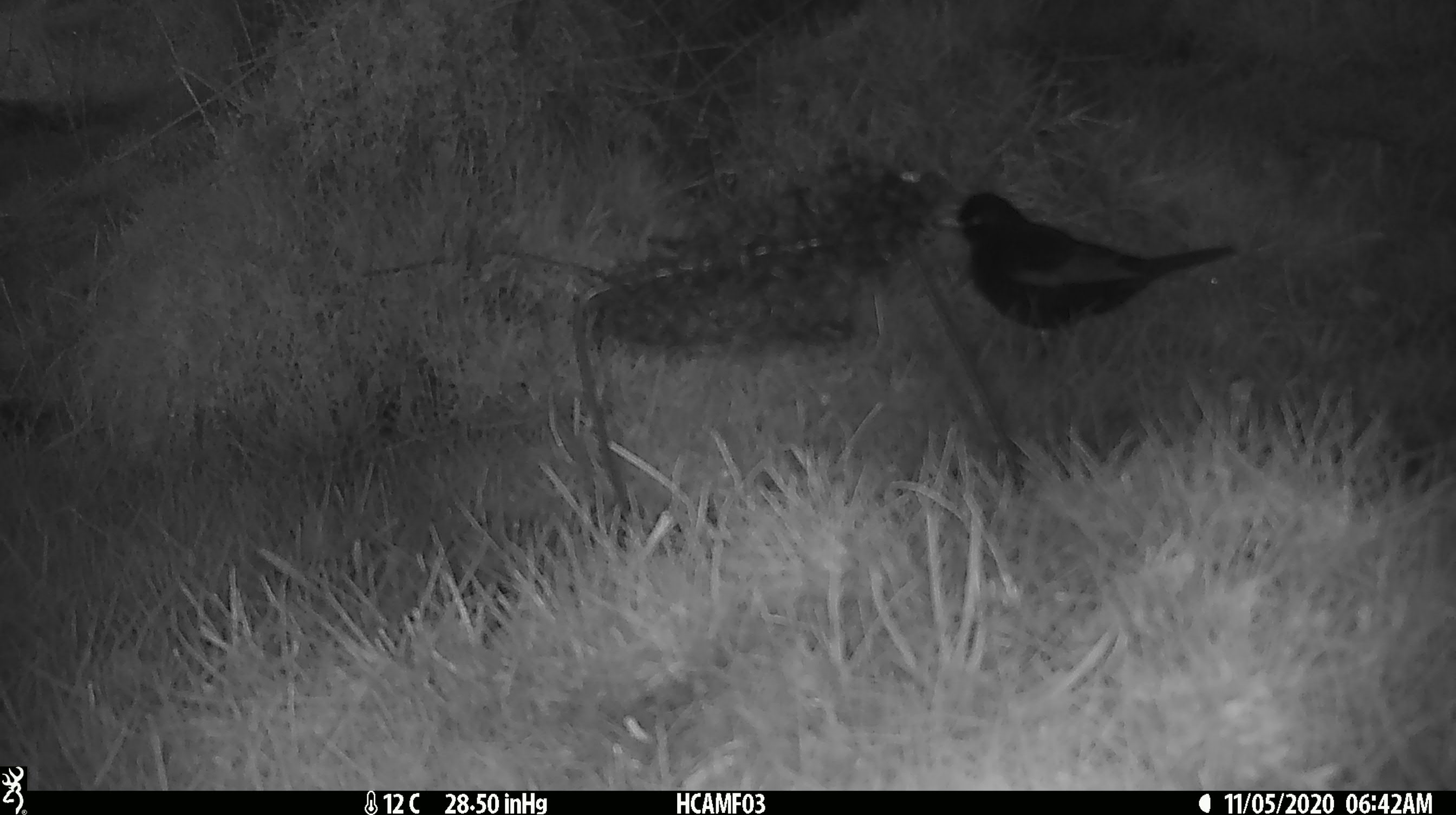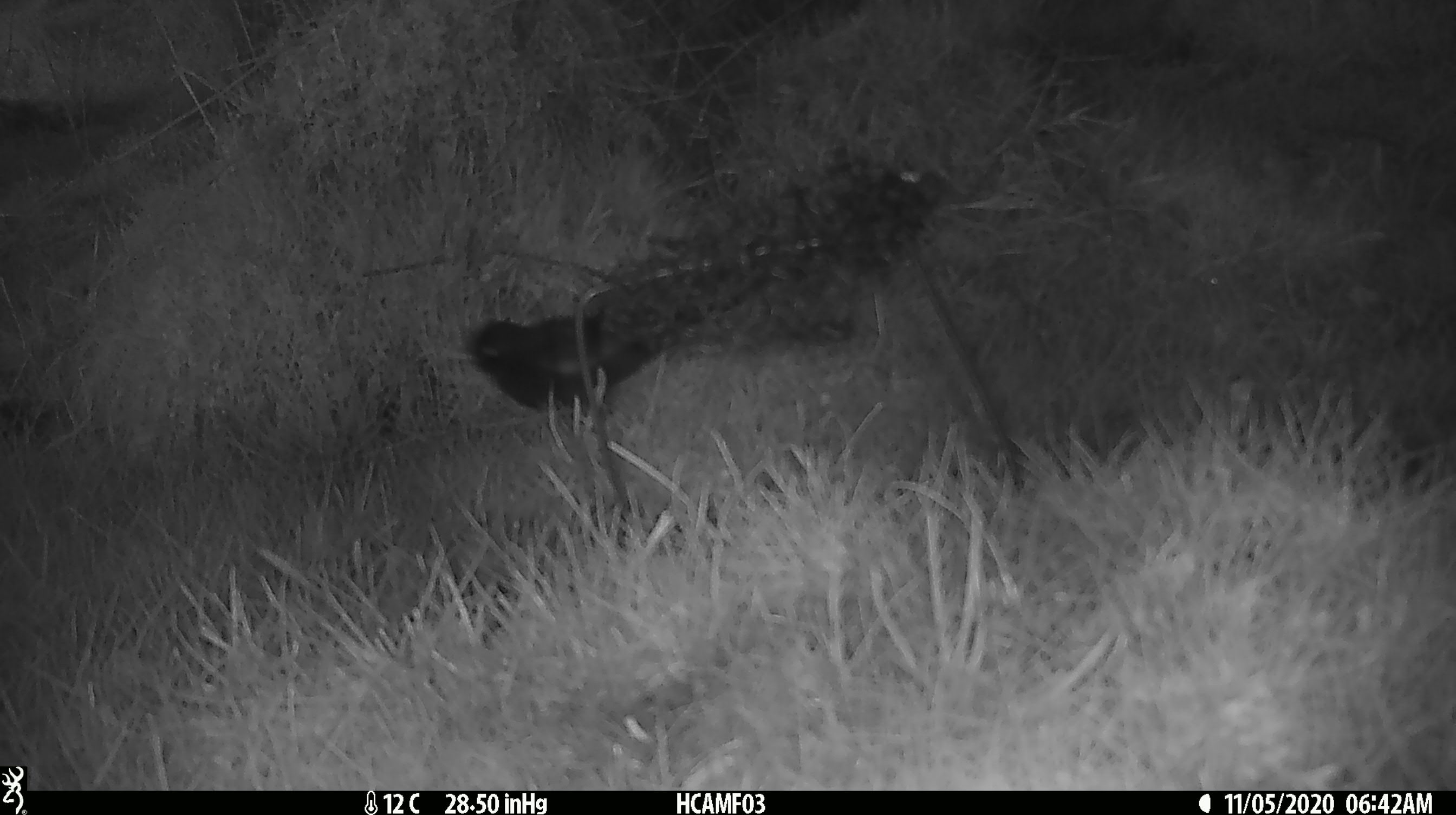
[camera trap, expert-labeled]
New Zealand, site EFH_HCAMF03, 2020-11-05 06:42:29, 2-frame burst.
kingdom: Animalia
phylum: Chordata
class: Aves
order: Passeriformes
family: Turdidae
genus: Turdus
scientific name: Turdus merula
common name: eurasian blackbird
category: blackbird